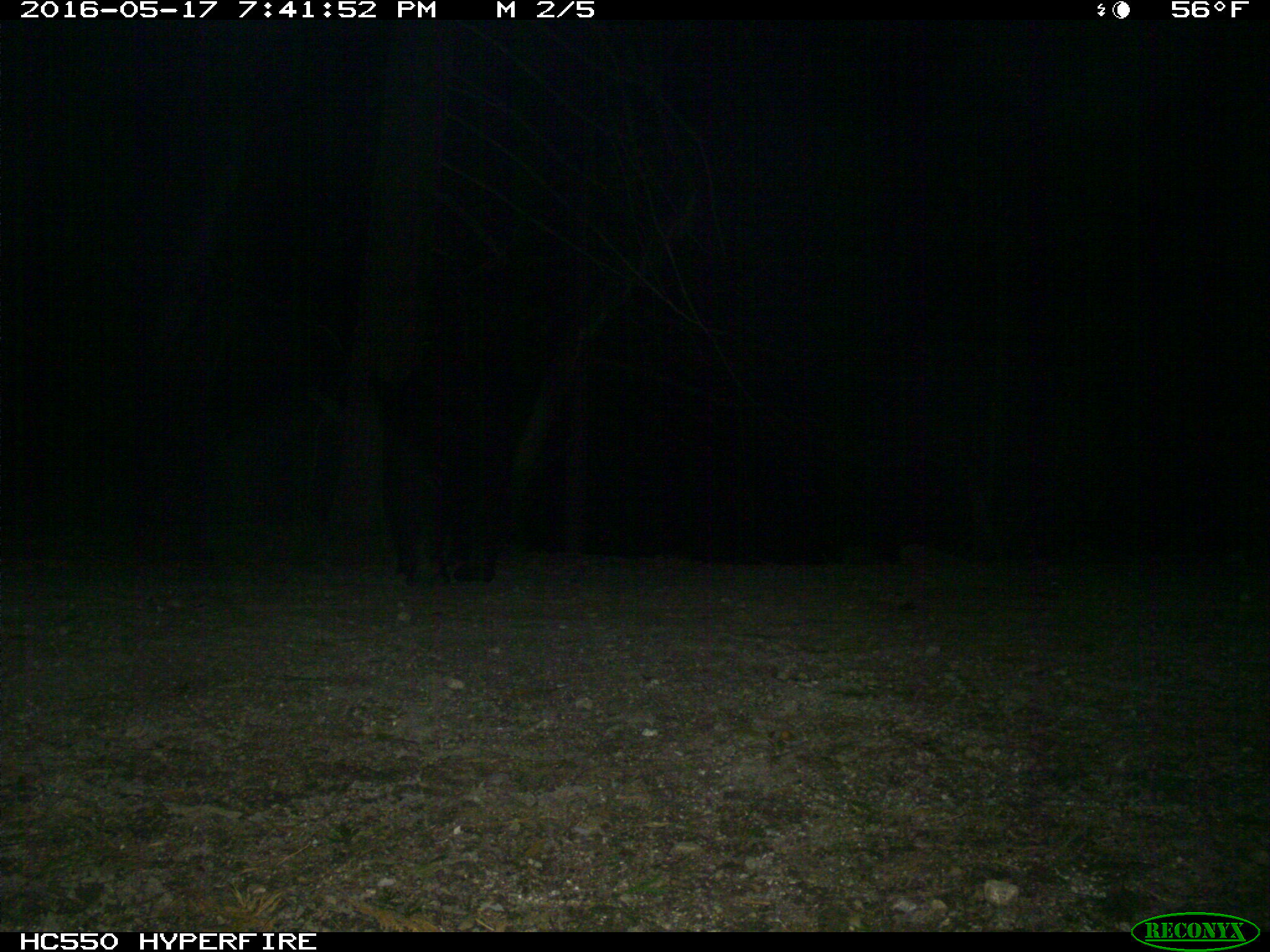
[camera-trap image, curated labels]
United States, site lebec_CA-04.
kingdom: Animalia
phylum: Chordata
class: Mammalia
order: Carnivora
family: Ursidae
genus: Ursus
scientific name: Ursus americanus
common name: american black bear